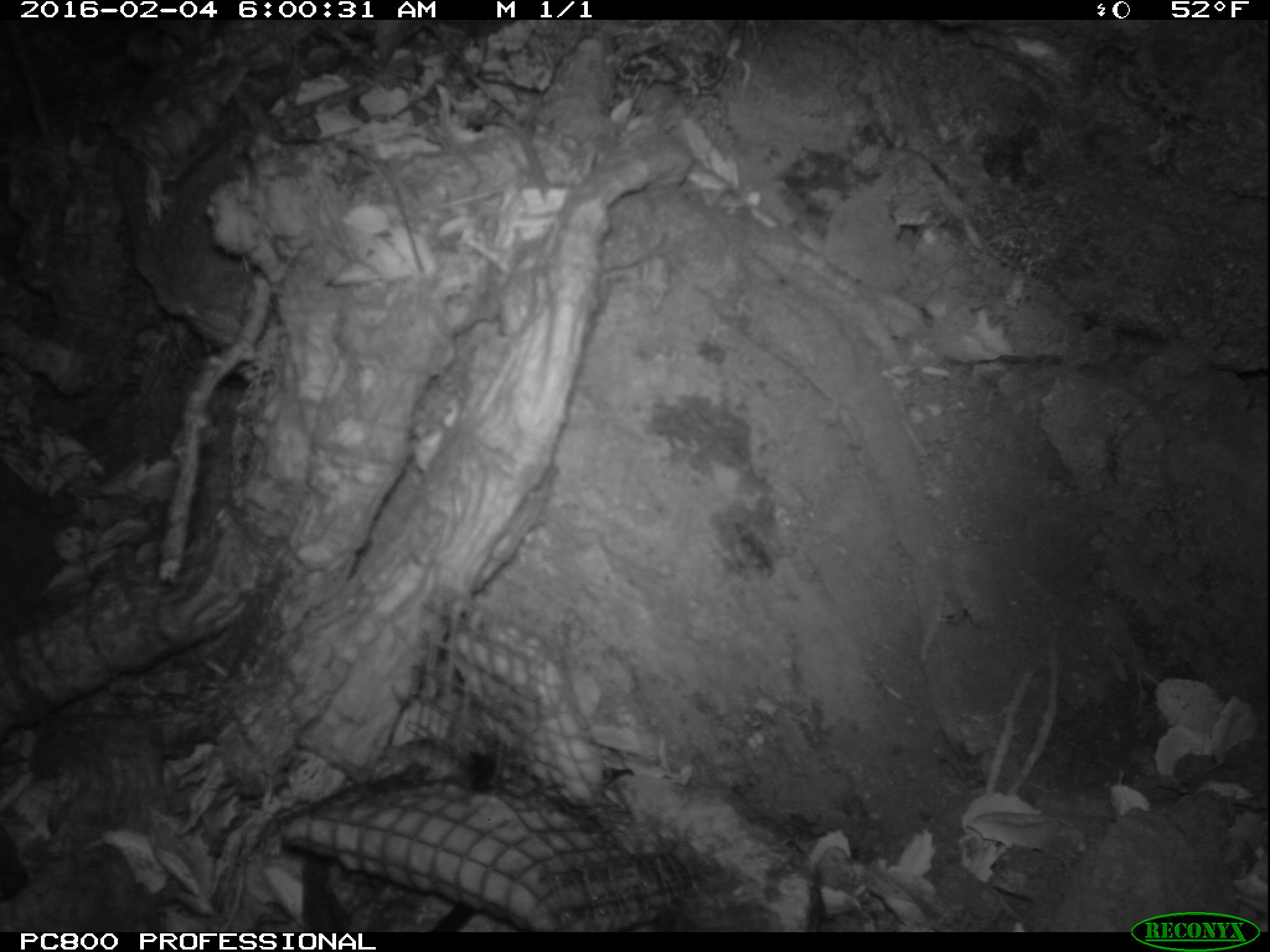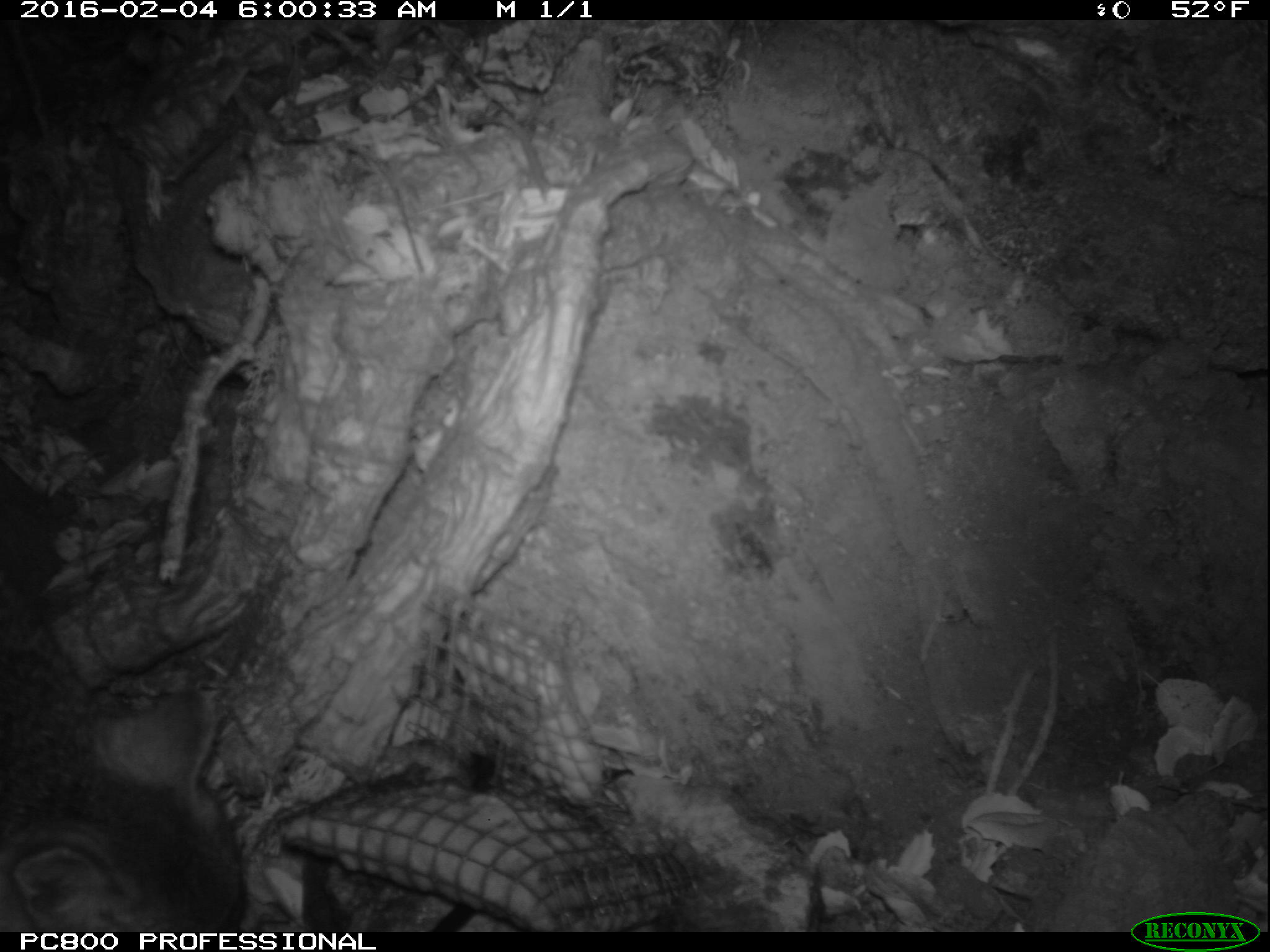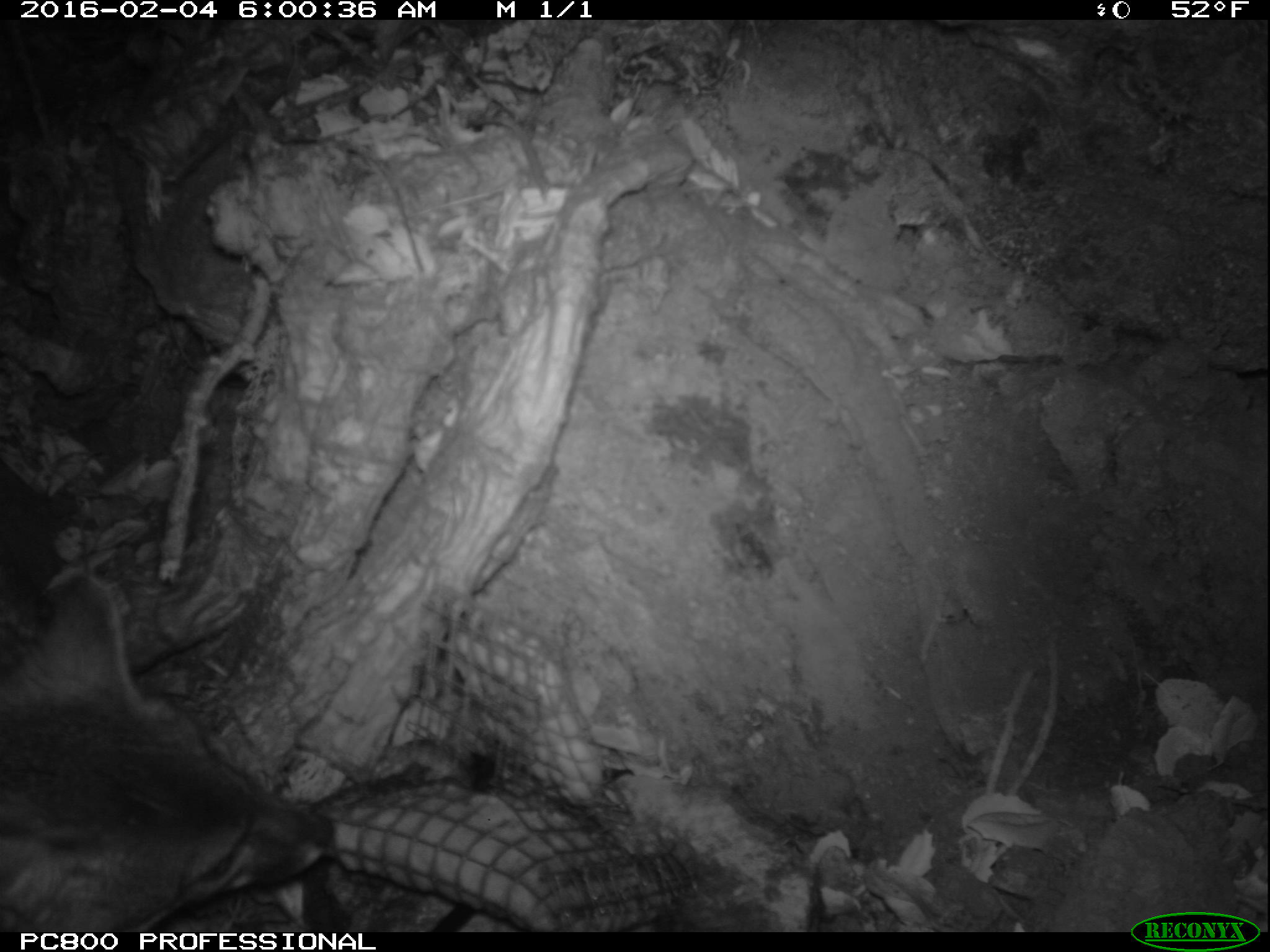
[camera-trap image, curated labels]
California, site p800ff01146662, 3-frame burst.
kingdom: Animalia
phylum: Chordata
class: Mammalia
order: Carnivora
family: Canidae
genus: Urocyon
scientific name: Urocyon littoralis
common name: island fox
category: fox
Fox (island fox) (Urocyon littoralis).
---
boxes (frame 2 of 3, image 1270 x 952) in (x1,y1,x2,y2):
fox: (0,583,242,930)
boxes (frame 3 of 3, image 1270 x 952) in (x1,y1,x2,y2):
fox: (0,570,332,931)